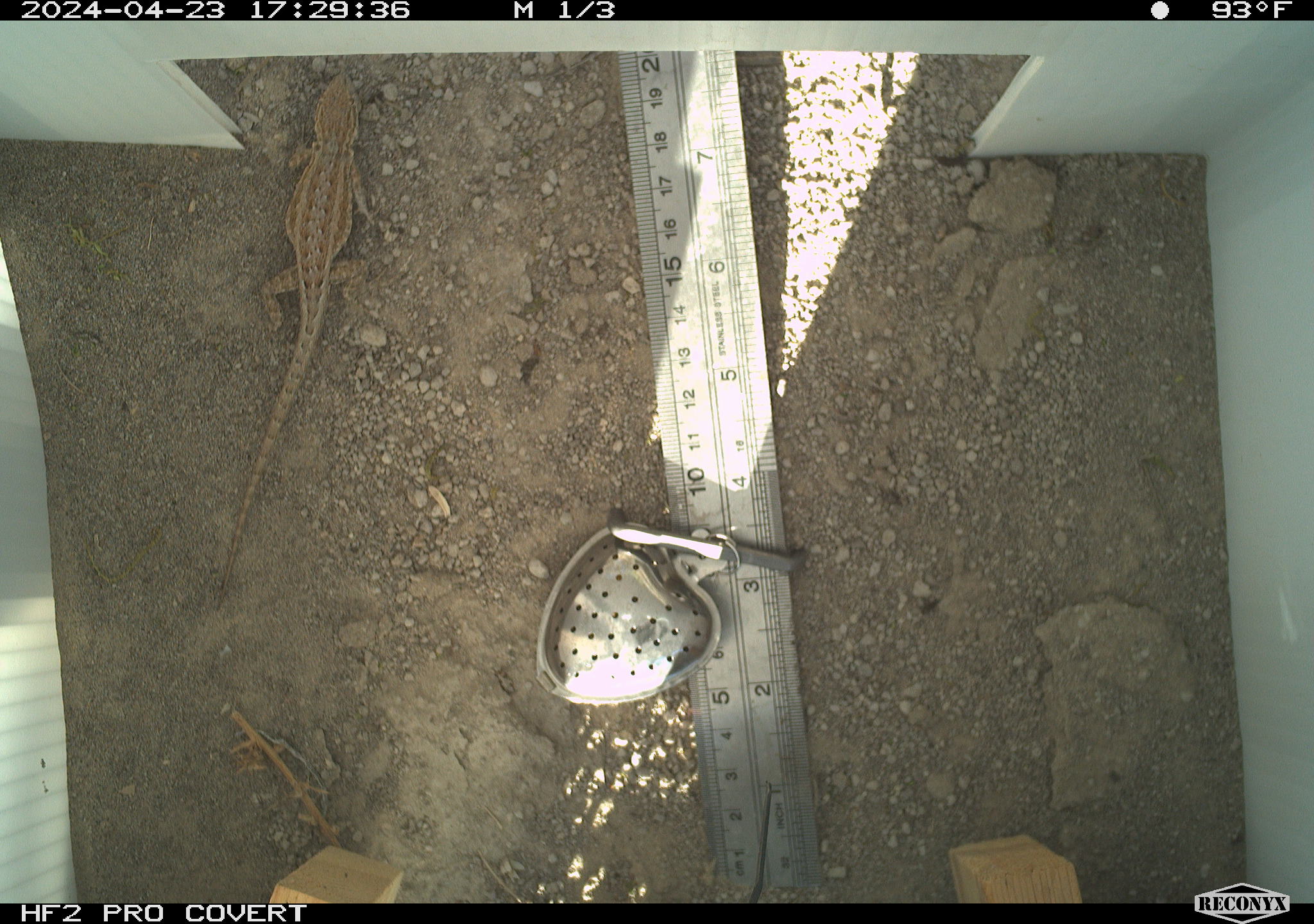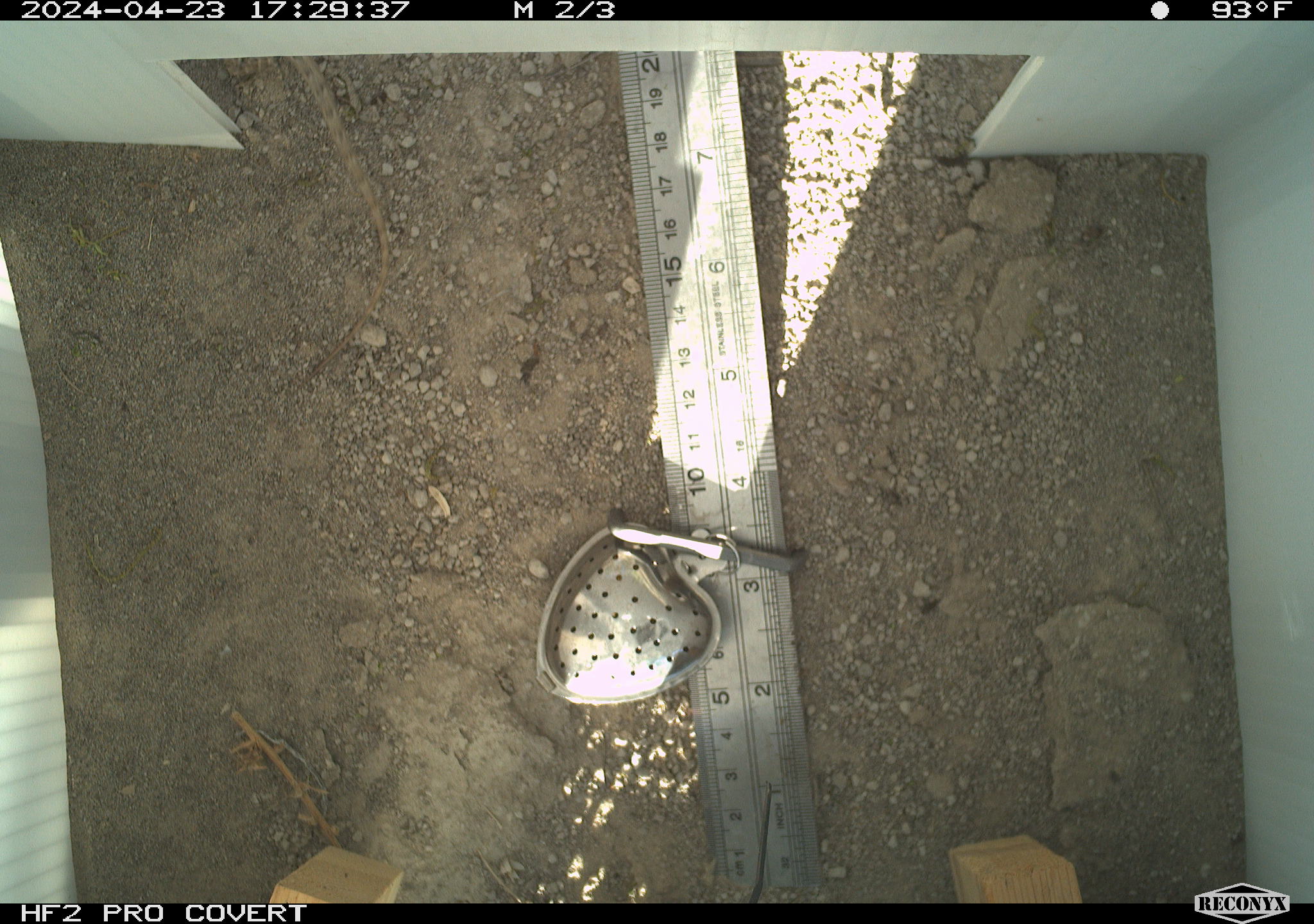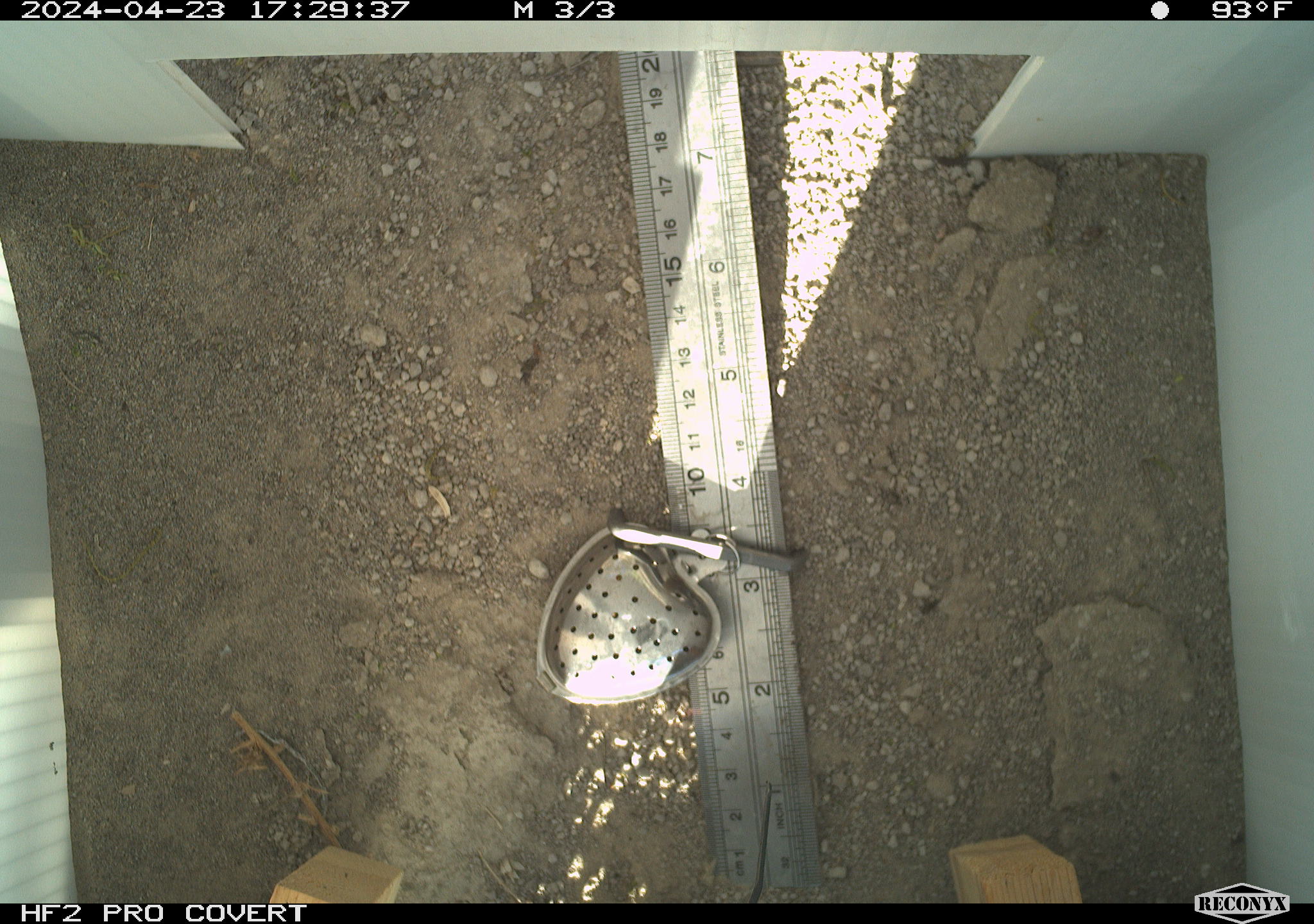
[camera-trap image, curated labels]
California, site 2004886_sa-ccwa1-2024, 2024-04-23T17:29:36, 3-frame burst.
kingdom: Animalia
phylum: Chordata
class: Reptilia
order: Squamata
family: Phrynosomatidae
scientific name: Phrynosomatidae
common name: phrynosomatid lizards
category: phrynosomatidae family